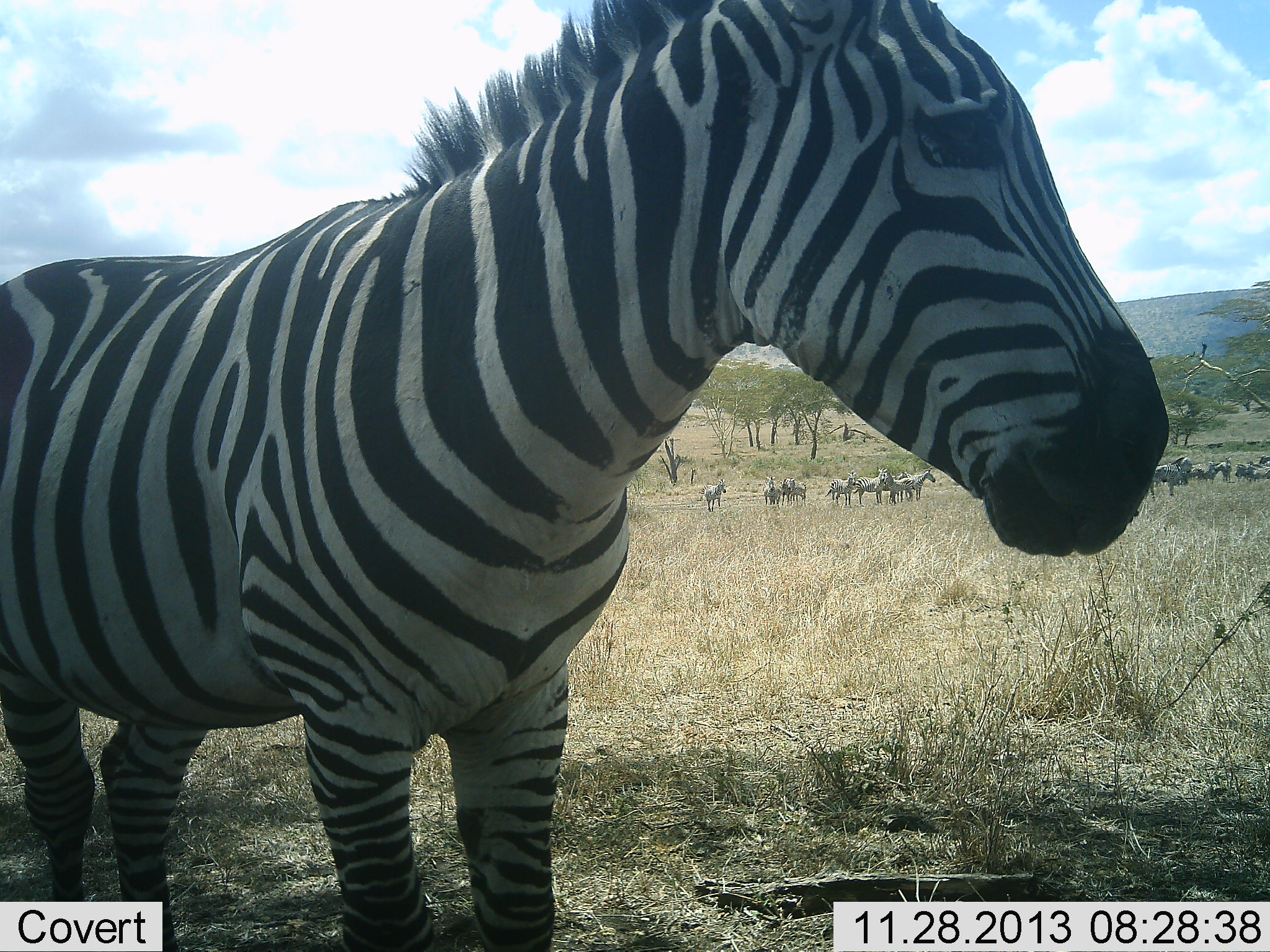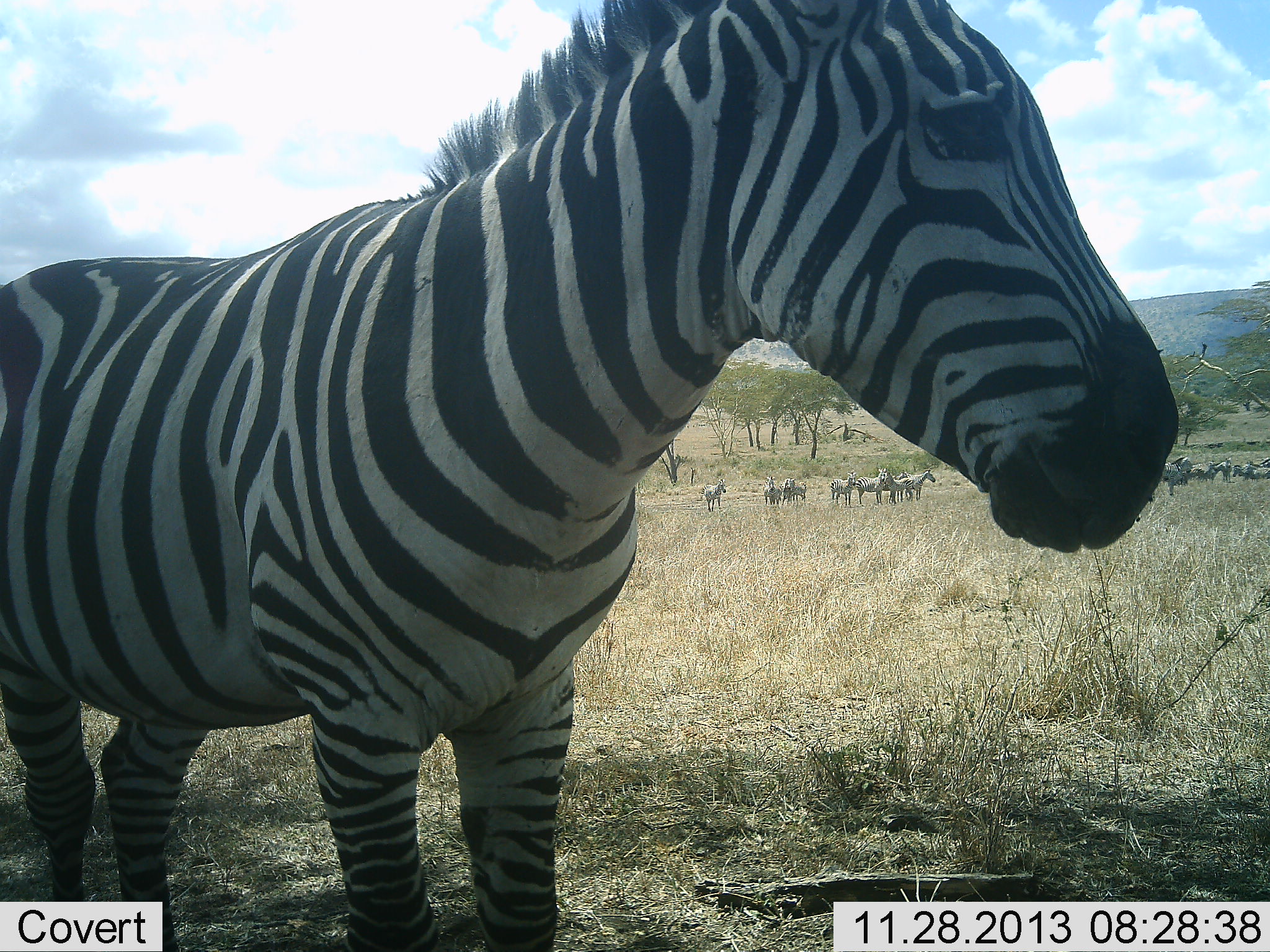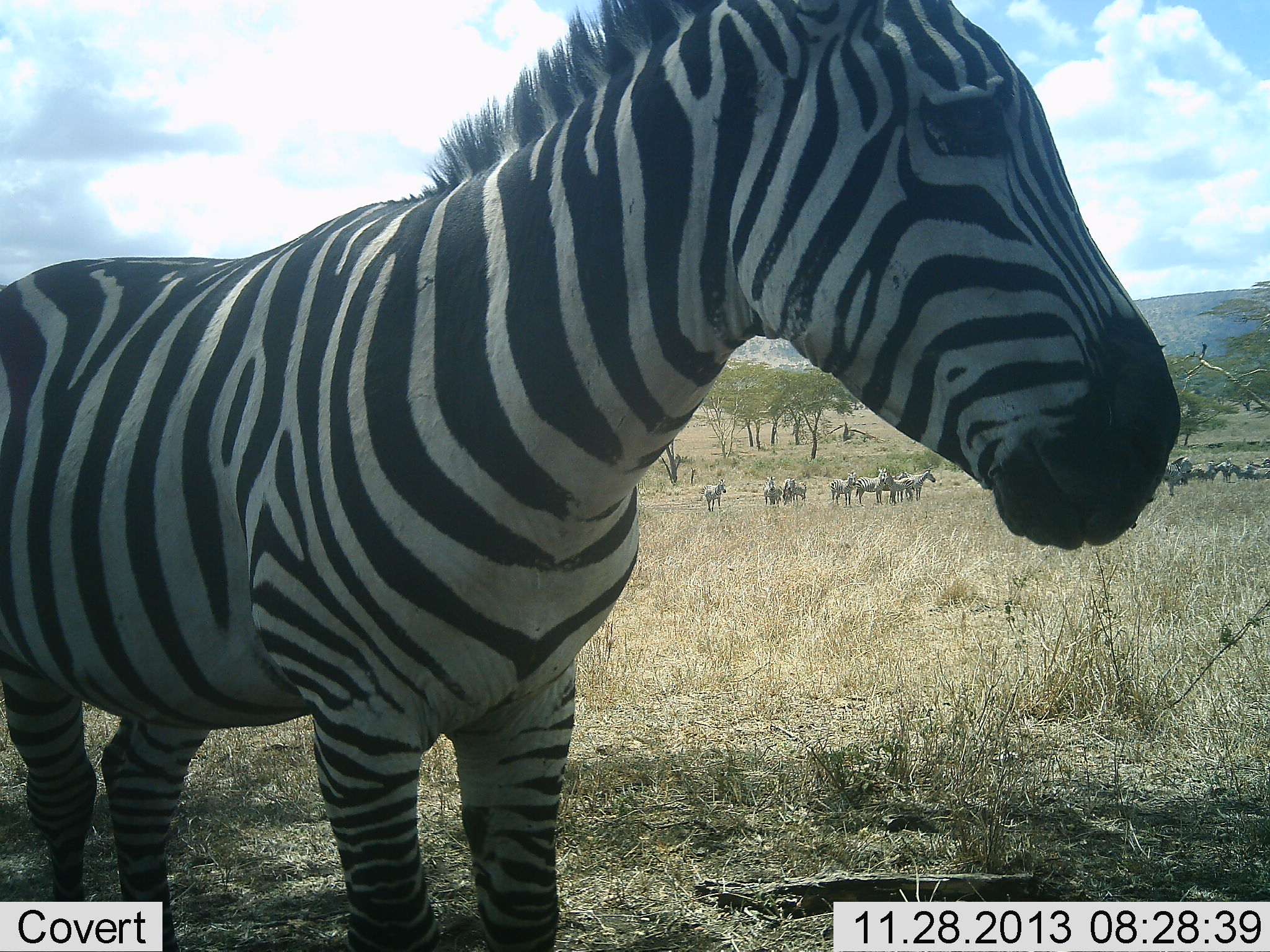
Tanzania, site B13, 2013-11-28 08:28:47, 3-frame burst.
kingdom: Animalia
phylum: Chordata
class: Mammalia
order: Perissodactyla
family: Equidae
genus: Equus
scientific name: Equus quagga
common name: plains zebra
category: zebra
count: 11-50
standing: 100%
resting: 0%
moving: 17%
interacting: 0%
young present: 0%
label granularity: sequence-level